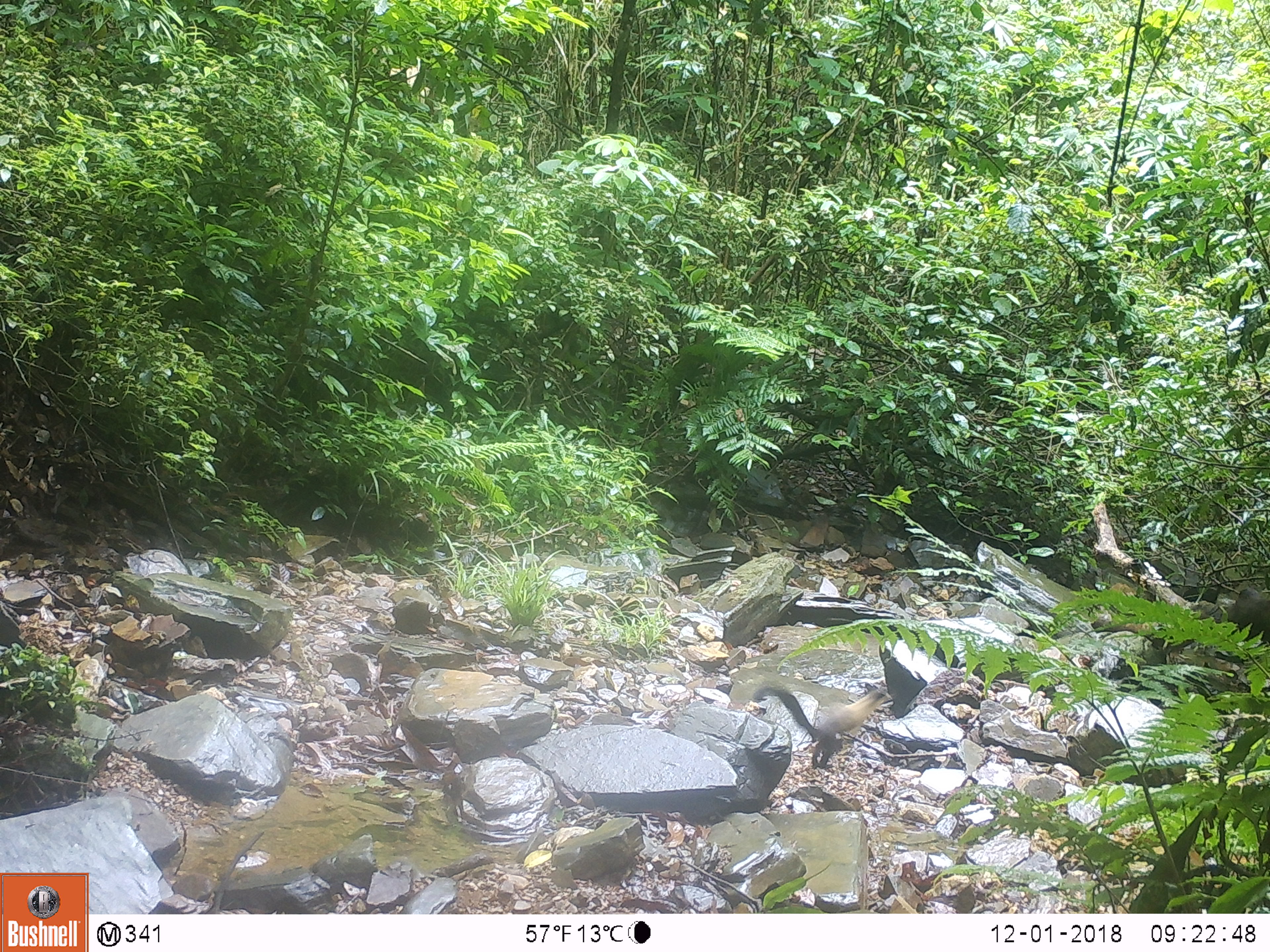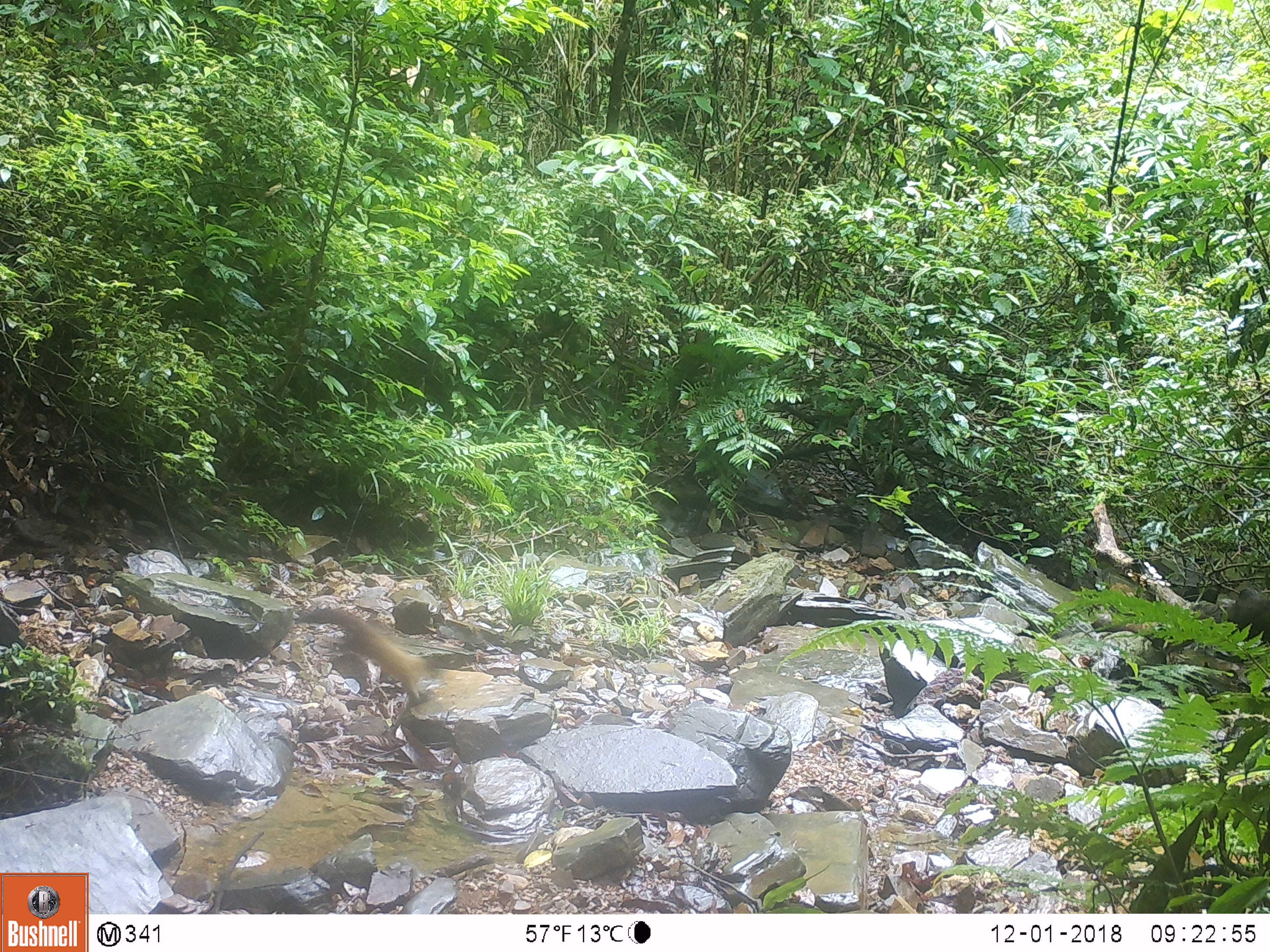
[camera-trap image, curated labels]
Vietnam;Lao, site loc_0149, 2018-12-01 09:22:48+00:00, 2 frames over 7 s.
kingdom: Animalia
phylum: Chordata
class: Mammalia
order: Carnivora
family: Mustelidae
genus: Martes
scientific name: Martes flavigula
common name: yellow-throated marten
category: yellow throated marten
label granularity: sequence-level